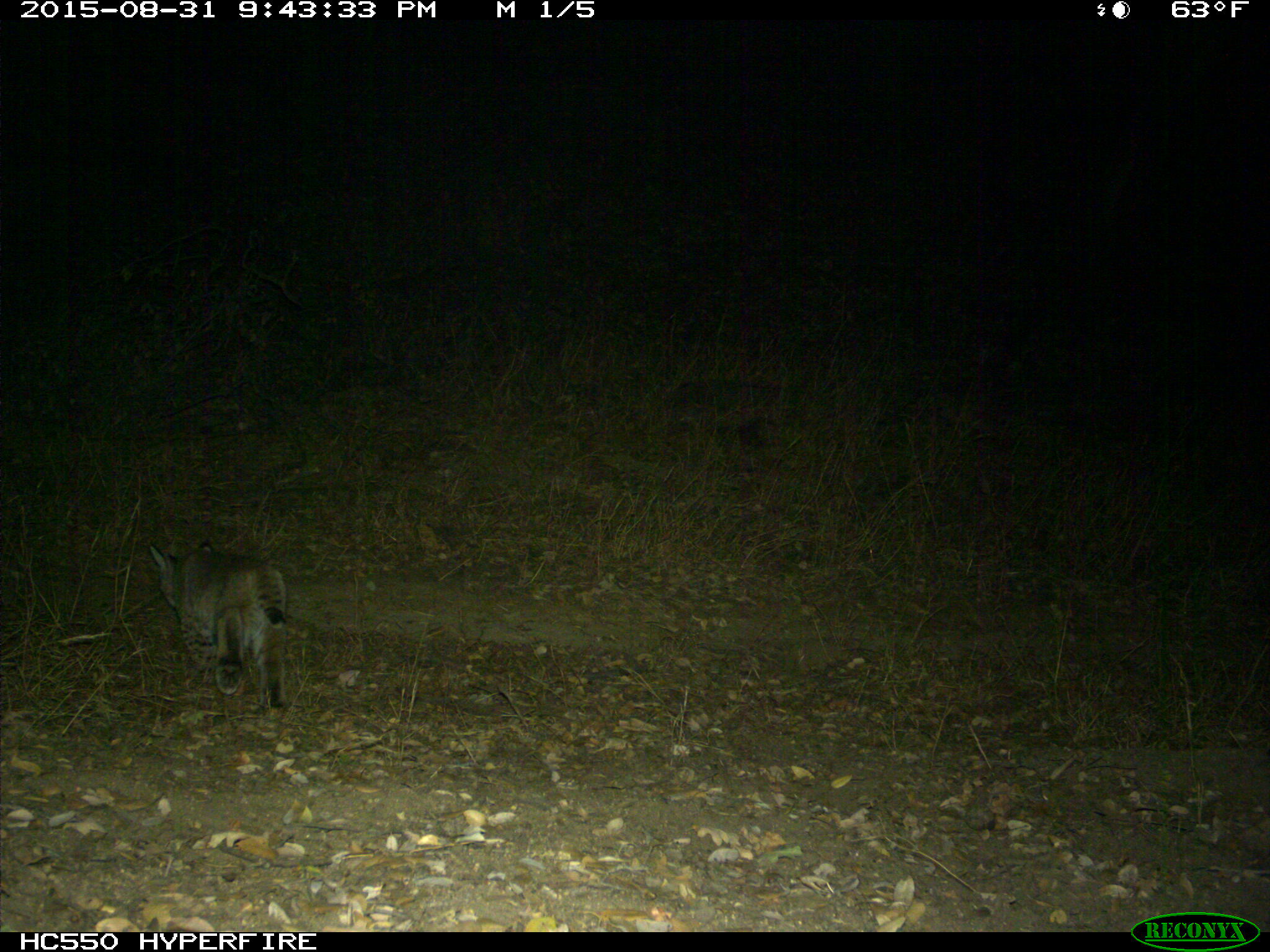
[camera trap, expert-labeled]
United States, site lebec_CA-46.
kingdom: Animalia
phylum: Chordata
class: Mammalia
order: Carnivora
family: Felidae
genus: Lynx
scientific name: Lynx rufus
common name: bobcat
Lynx rufus (bobcat).